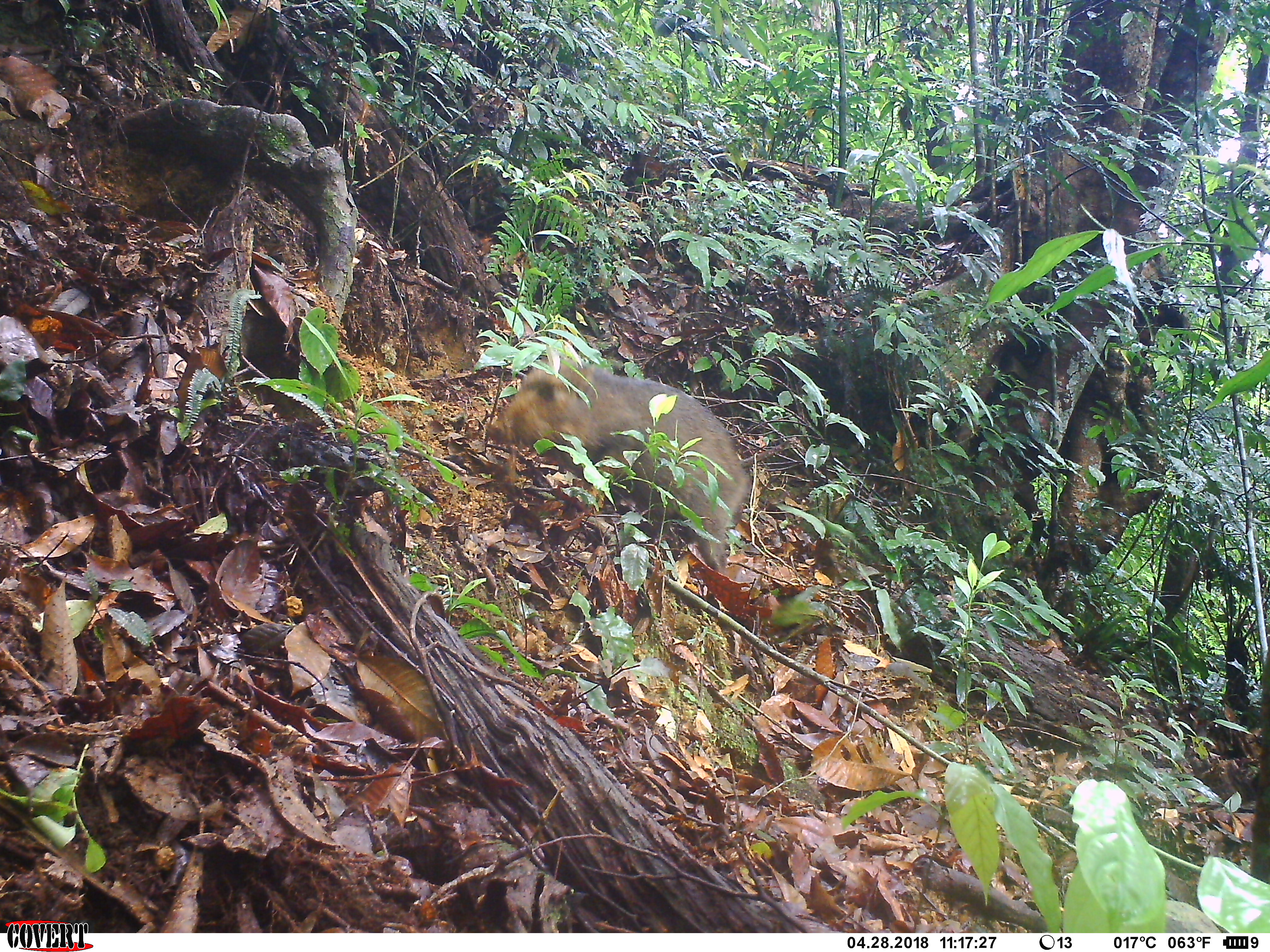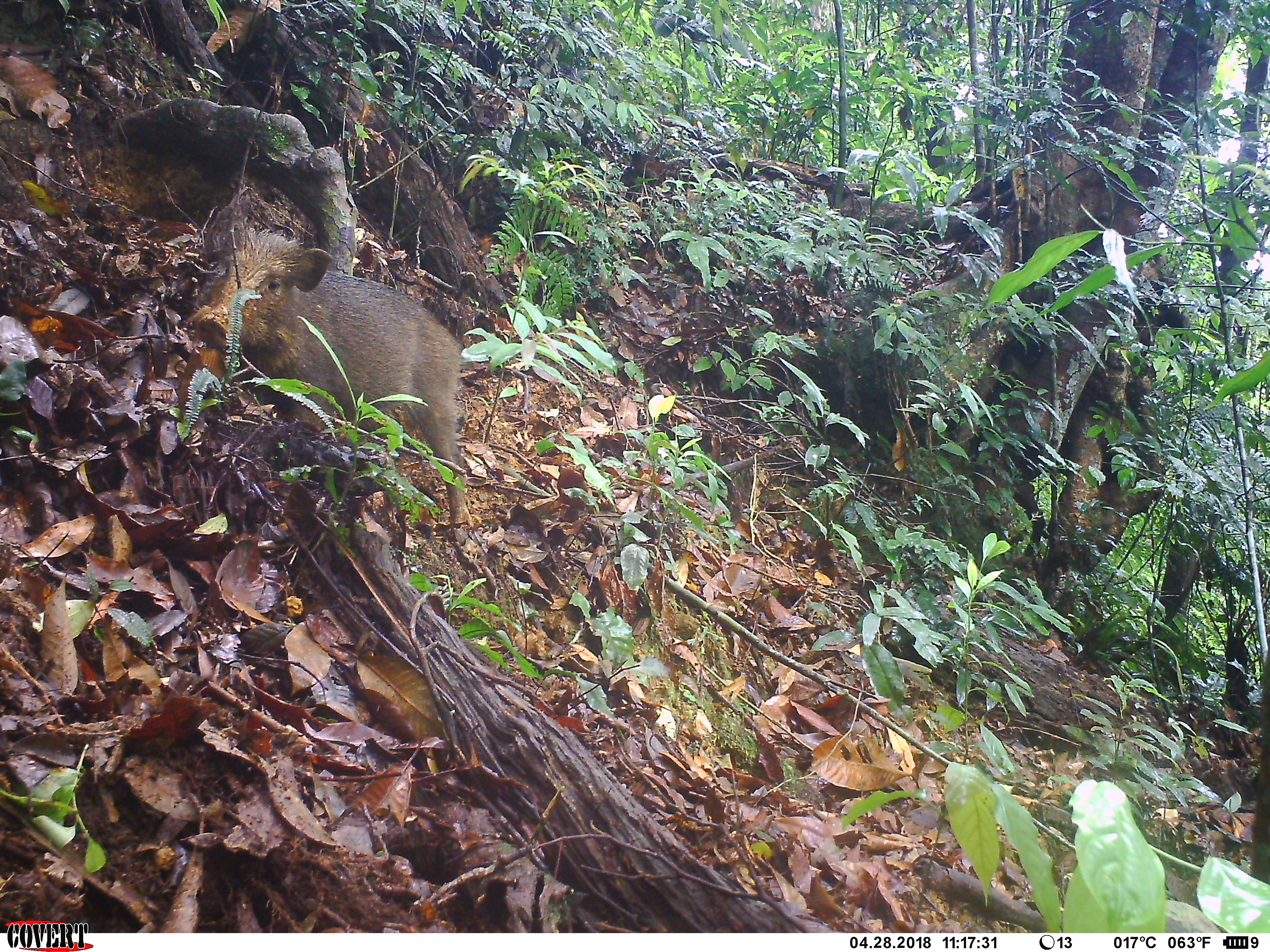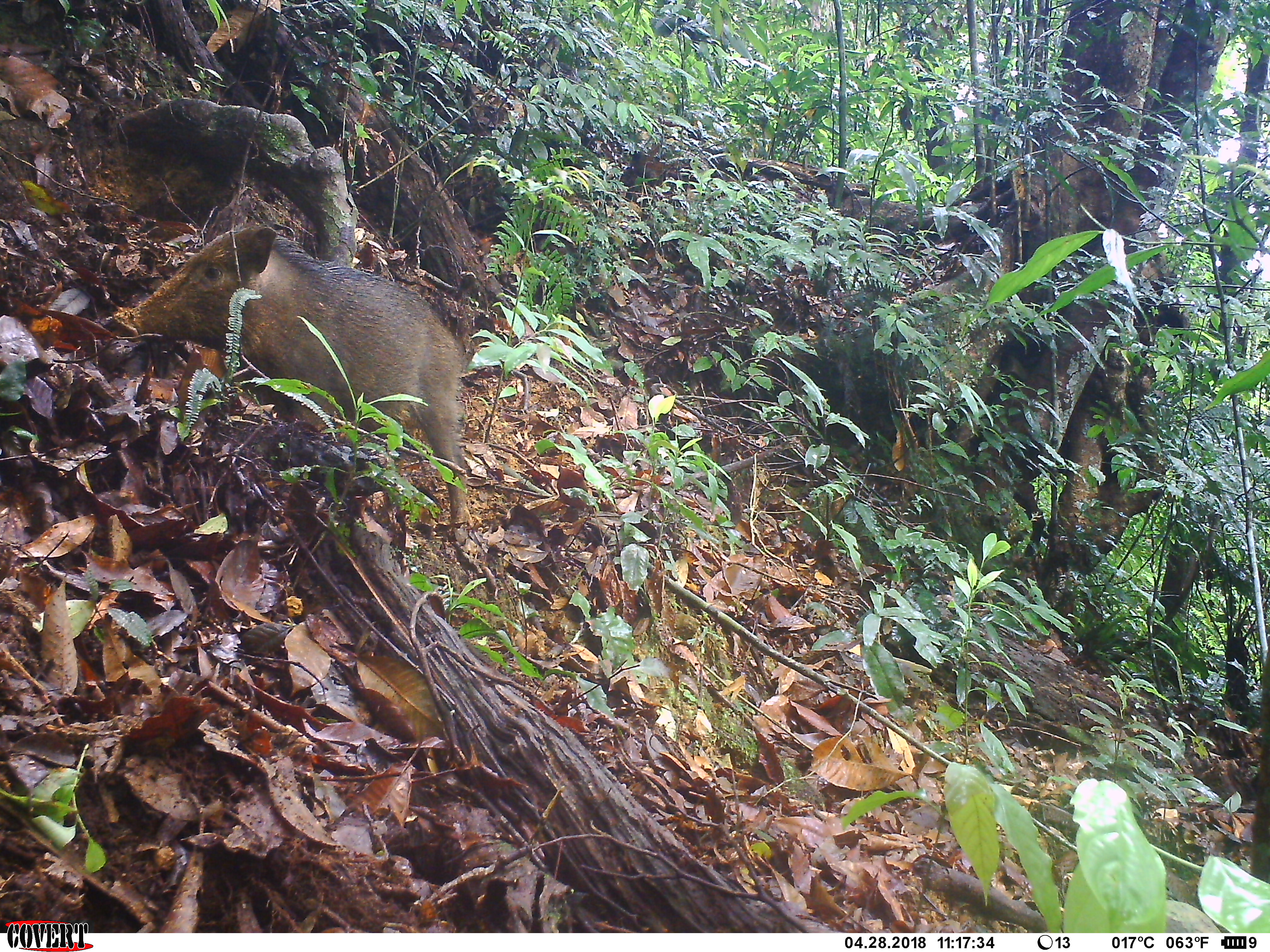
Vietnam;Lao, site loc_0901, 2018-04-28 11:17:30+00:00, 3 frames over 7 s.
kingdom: Animalia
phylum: Chordata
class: Mammalia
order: Artiodactyla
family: Suidae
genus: Sus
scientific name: Sus scrofa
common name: eurasian wild pig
Eurasian wild pig (Sus scrofa). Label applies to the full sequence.